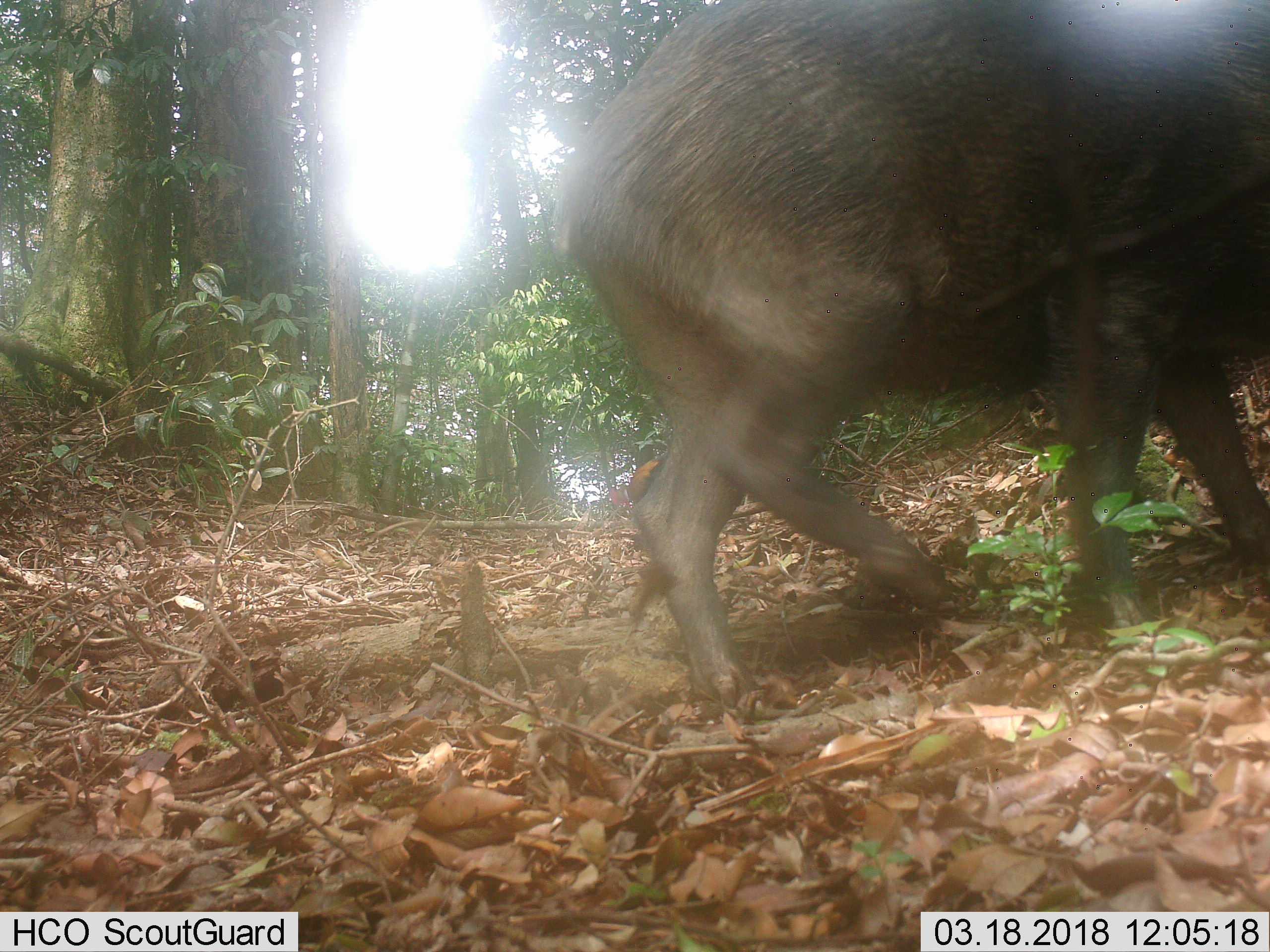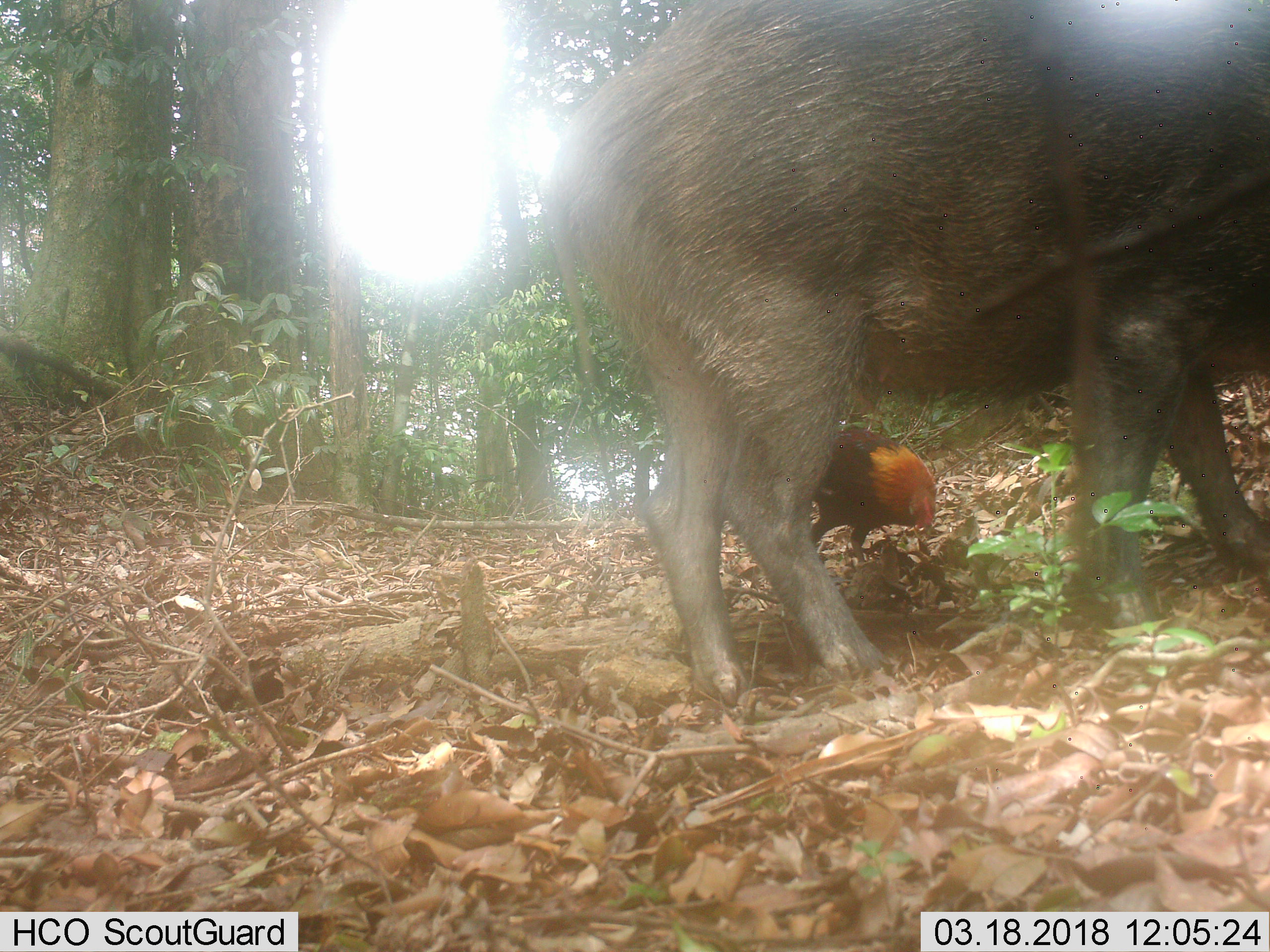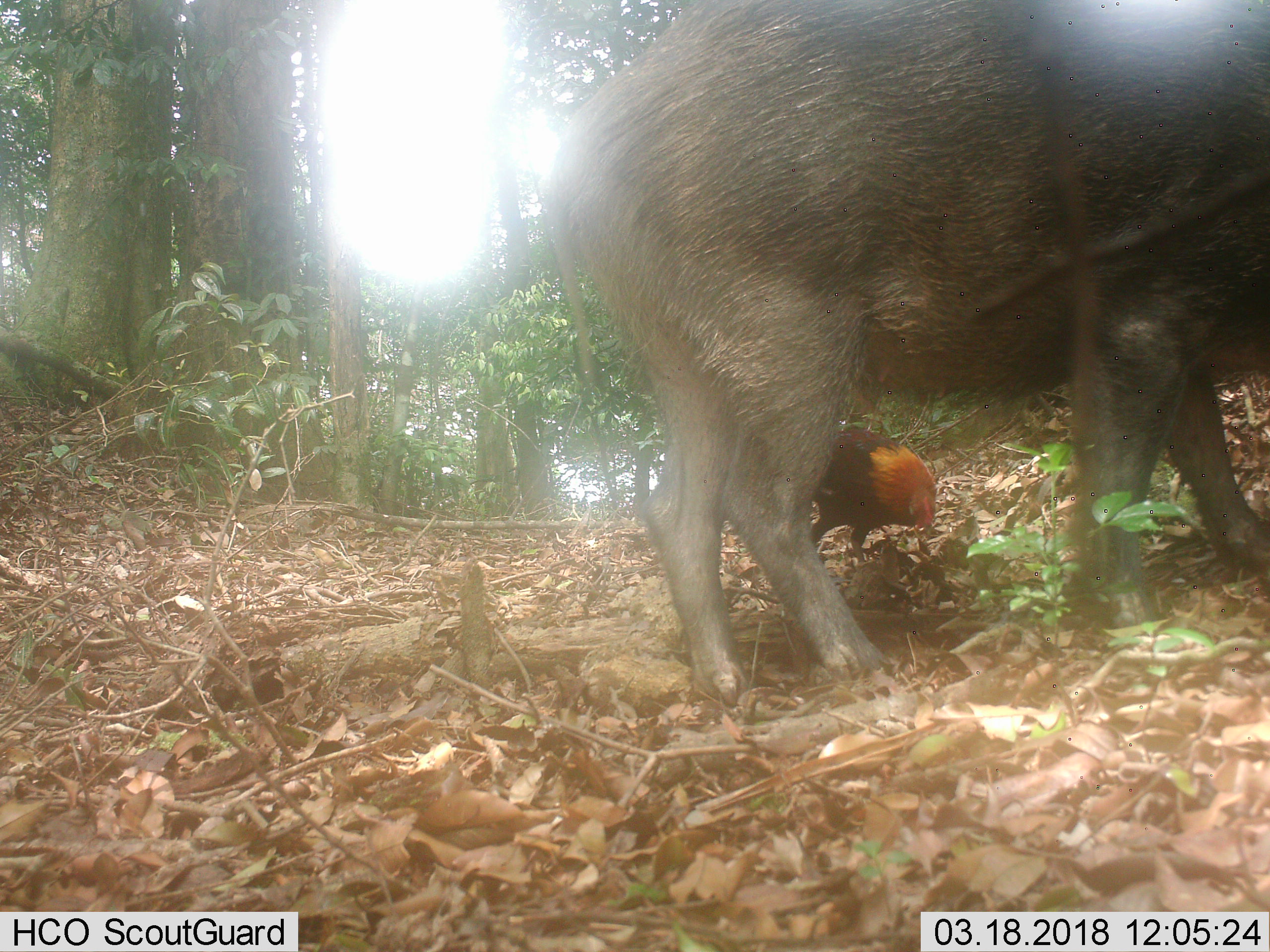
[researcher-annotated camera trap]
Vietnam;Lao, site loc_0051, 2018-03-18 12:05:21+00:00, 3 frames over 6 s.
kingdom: Animalia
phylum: Chordata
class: Mammalia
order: Artiodactyla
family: Suidae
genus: Sus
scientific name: Sus scrofa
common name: eurasian wild pig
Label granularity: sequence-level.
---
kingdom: Animalia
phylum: Chordata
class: Aves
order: Galliformes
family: Phasianidae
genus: Gallus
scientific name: Gallus gallus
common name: red junglefowl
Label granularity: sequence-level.